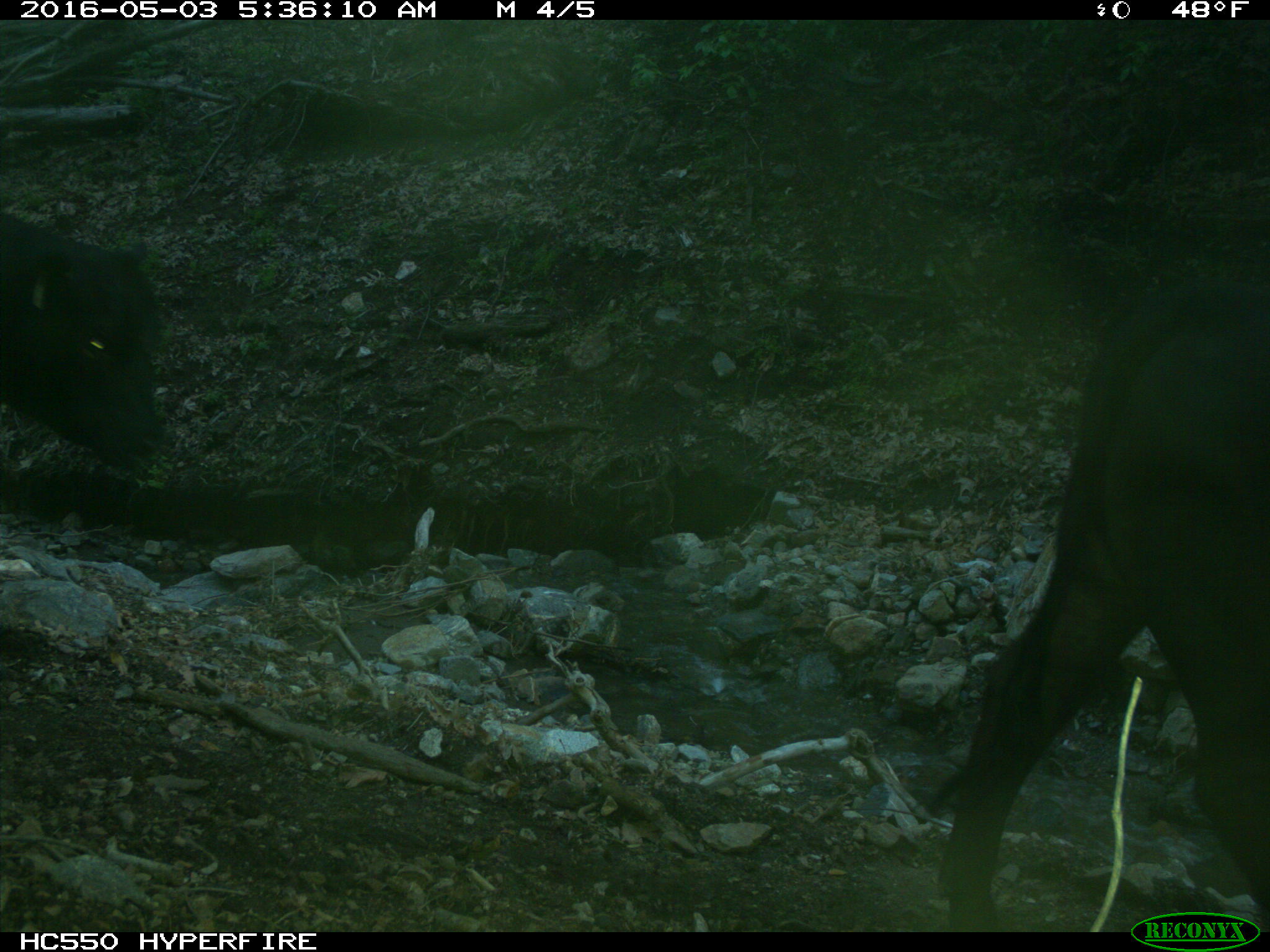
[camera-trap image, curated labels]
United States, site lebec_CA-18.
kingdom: Animalia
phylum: Chordata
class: Mammalia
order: Artiodactyla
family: Bovidae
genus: Bos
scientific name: Bos taurus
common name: domestic cow